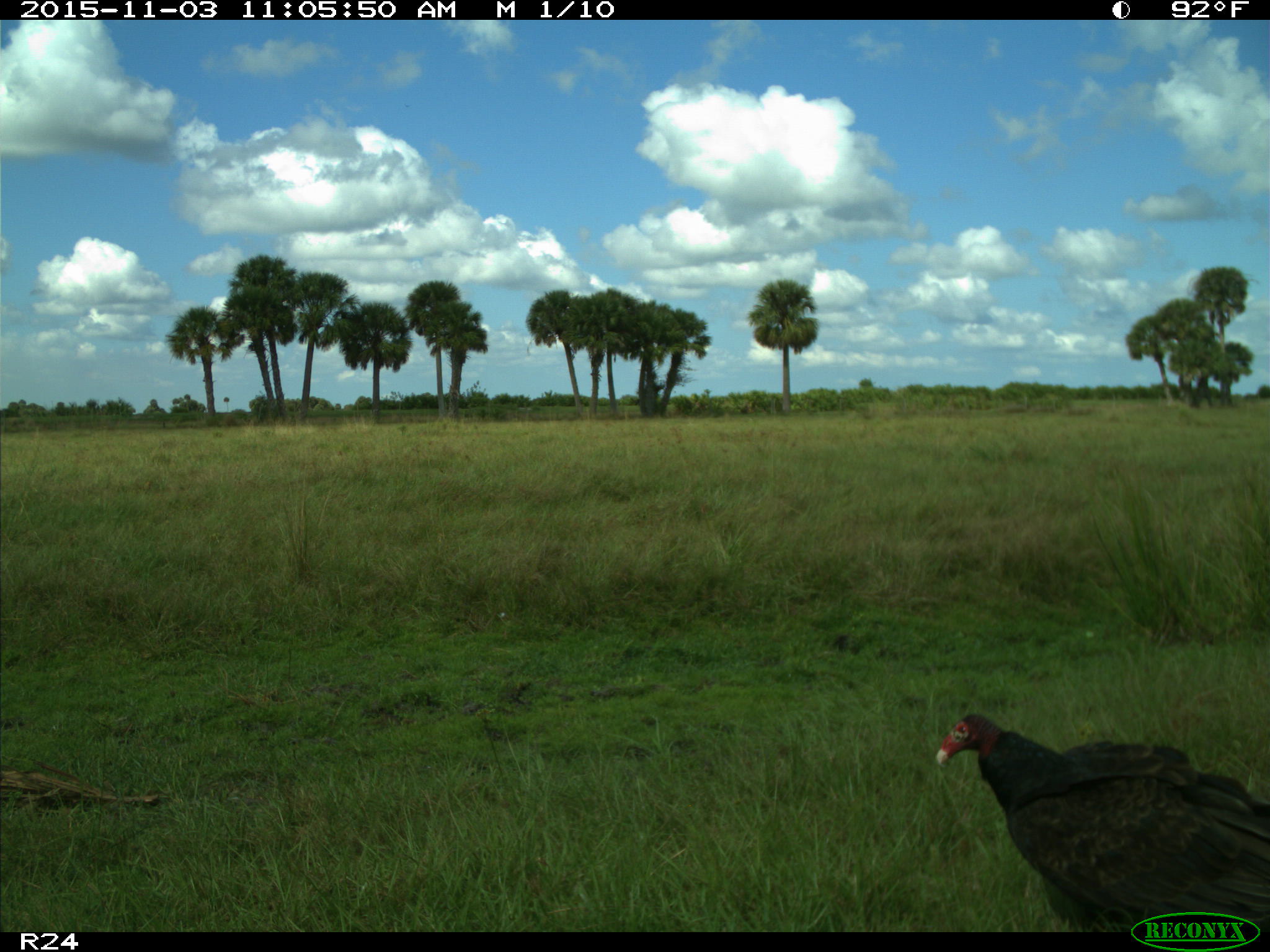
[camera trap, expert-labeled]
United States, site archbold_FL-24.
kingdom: Animalia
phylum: Chordata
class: Aves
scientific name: Aves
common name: birds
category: unidentified bird